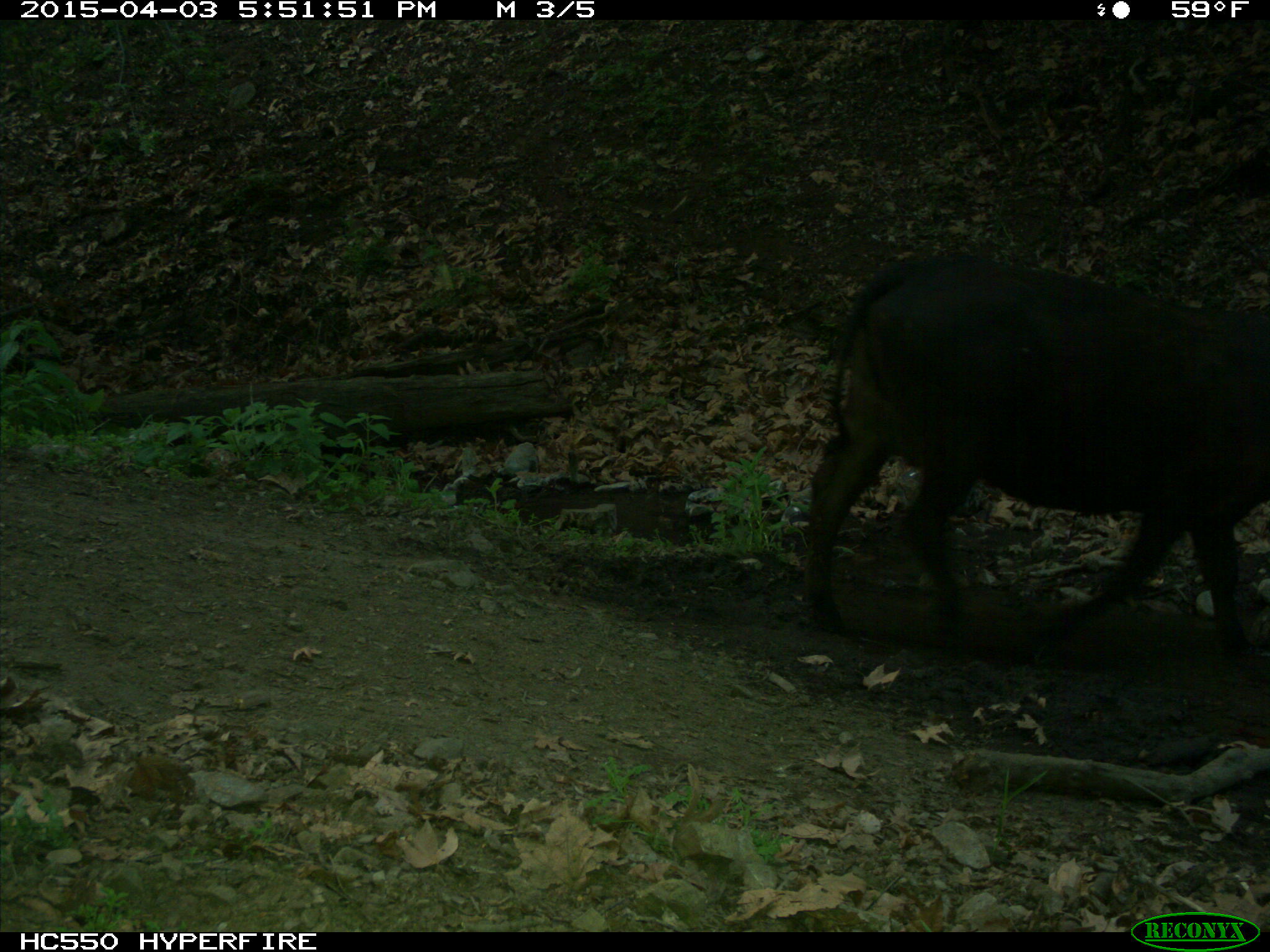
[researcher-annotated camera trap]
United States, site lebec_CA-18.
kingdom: Animalia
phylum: Chordata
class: Mammalia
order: Artiodactyla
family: Bovidae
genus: Bos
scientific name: Bos taurus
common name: domestic cow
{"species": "Bos taurus (domestic cow)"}